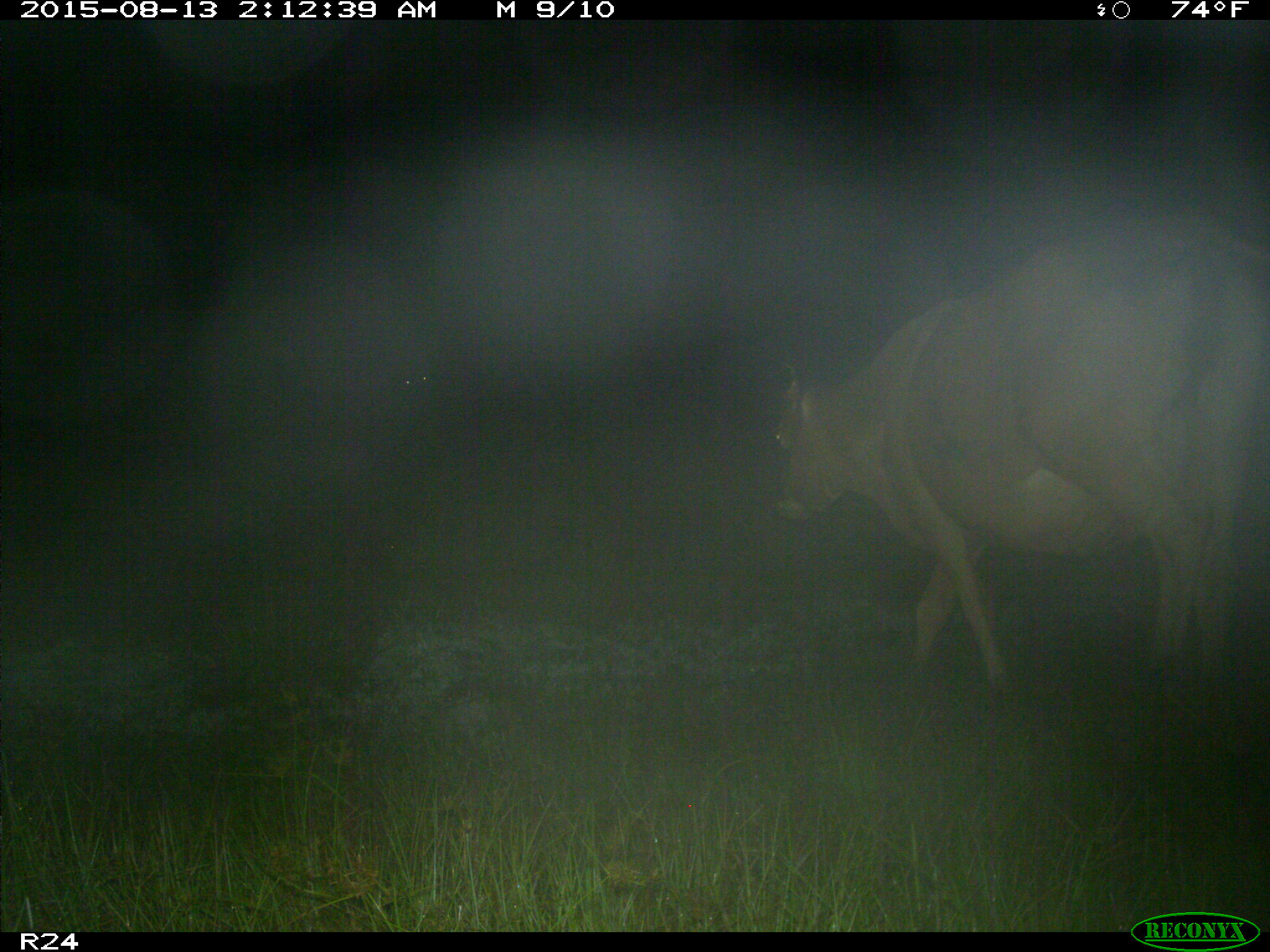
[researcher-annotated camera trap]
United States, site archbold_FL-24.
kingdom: Animalia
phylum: Chordata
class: Mammalia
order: Artiodactyla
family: Bovidae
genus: Bos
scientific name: Bos taurus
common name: domestic cow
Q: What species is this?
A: Bos taurus (domestic cow).